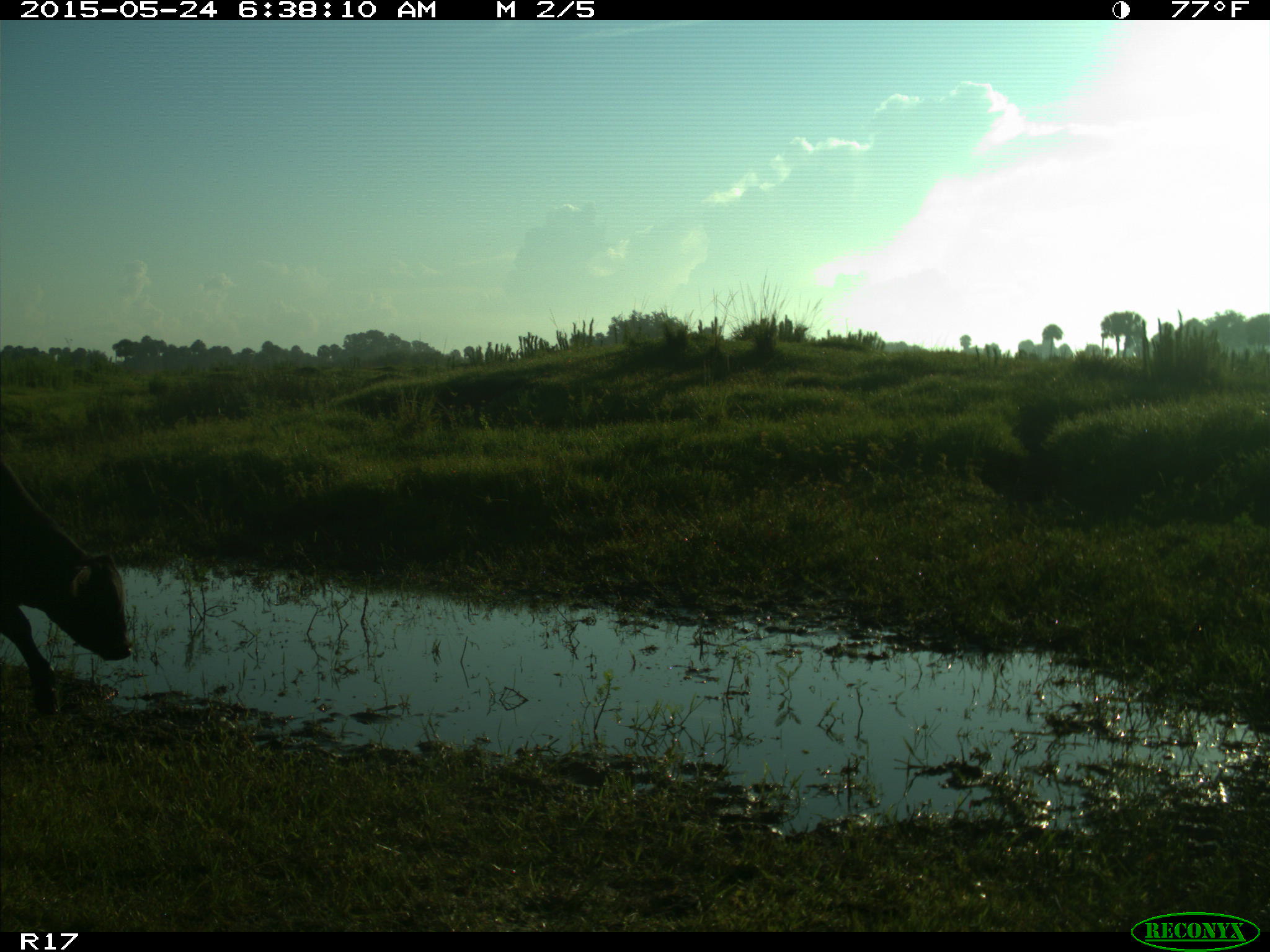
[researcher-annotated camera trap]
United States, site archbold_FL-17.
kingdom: Animalia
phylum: Chordata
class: Mammalia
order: Artiodactyla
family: Bovidae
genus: Bos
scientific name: Bos taurus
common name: domestic cow